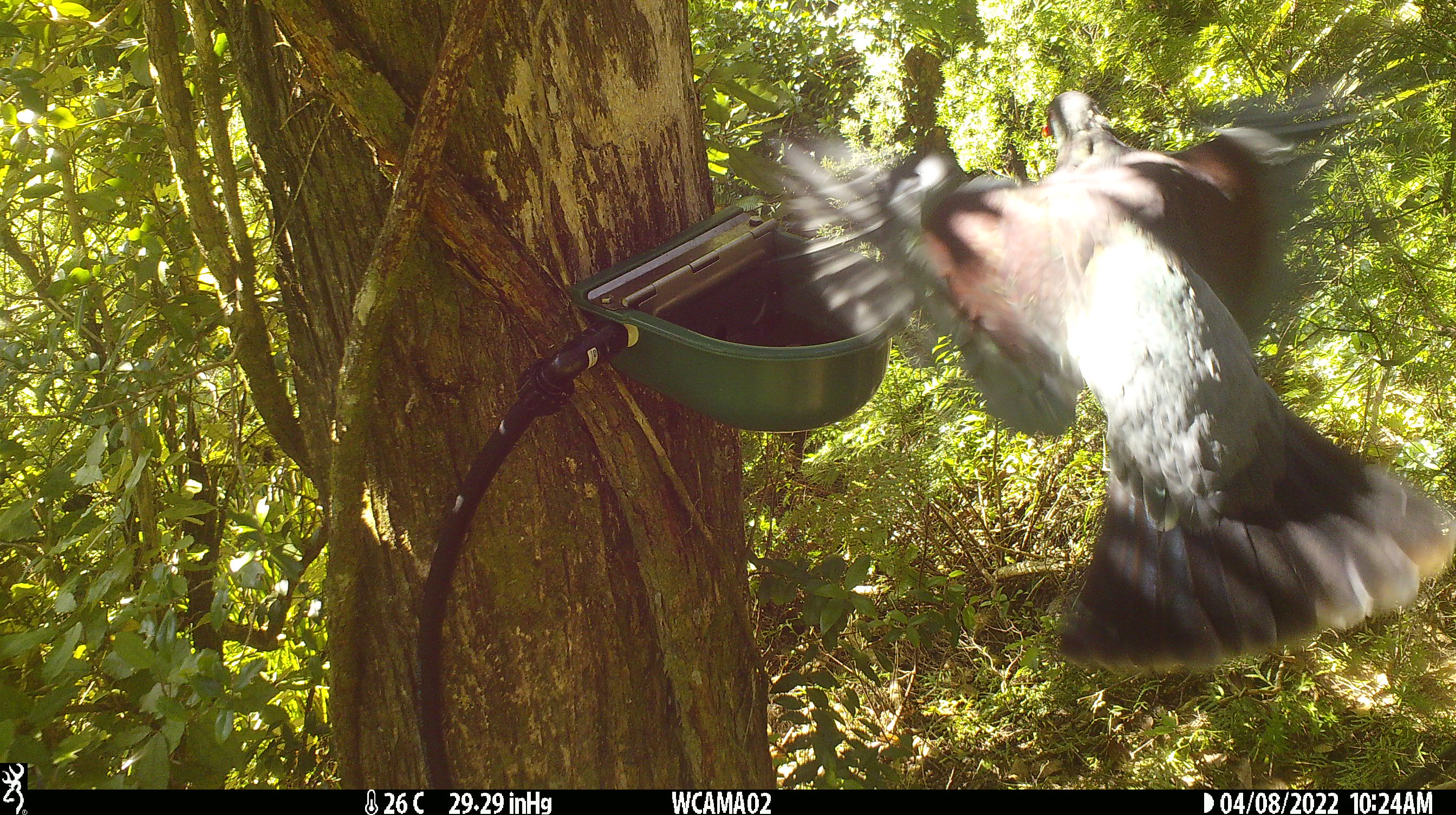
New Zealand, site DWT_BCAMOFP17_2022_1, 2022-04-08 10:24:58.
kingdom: Animalia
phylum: Chordata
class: Aves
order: Columbiformes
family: Columbidae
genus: Hemiphaga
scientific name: Hemiphaga novaeseelandiae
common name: new zealand pigeon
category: kereru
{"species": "kereru (new zealand pigeon) (Hemiphaga novaeseelandiae)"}